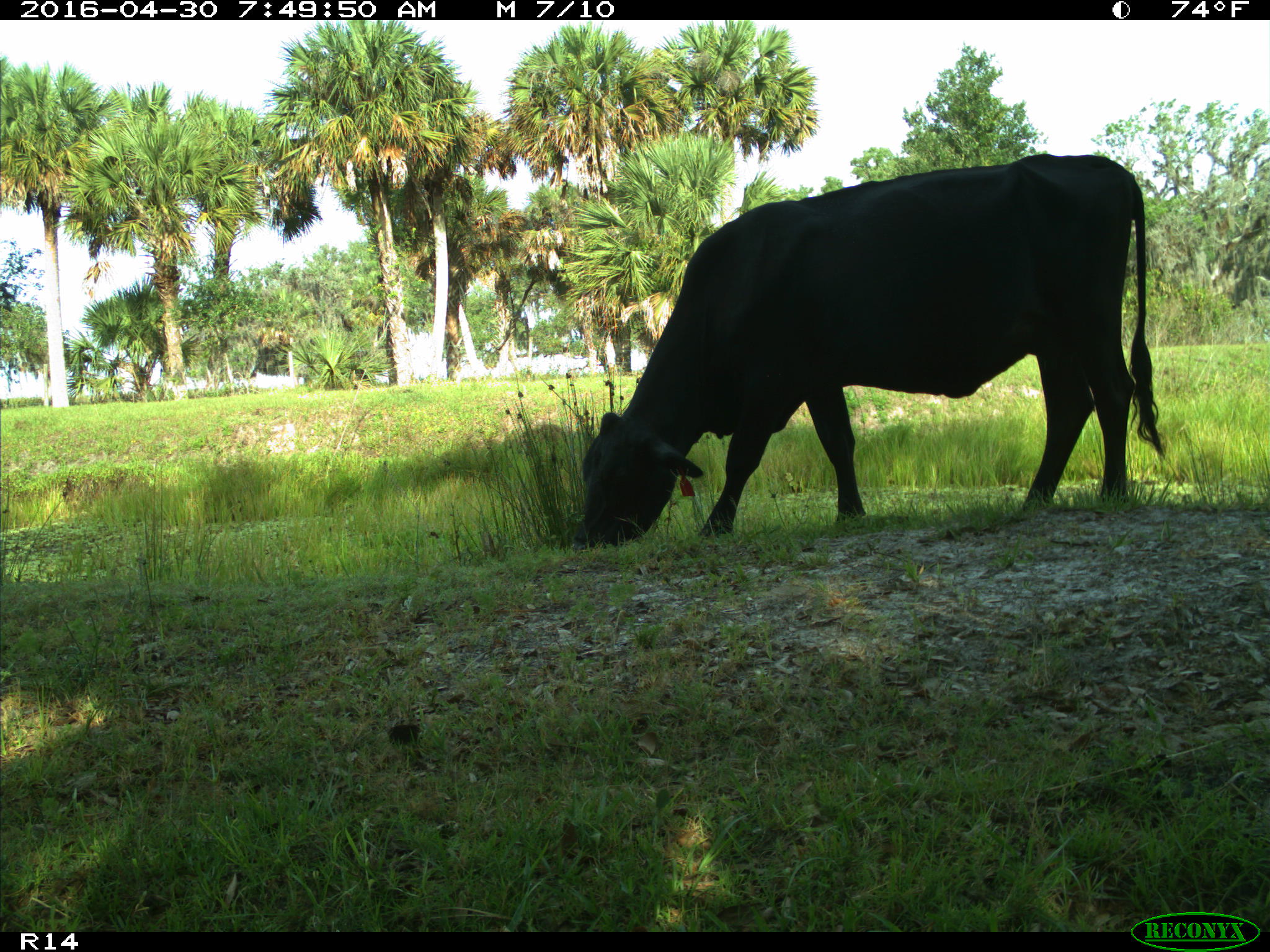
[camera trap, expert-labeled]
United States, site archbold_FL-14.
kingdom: Animalia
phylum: Chordata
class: Mammalia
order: Artiodactyla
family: Bovidae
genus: Bos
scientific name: Bos taurus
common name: domestic cow